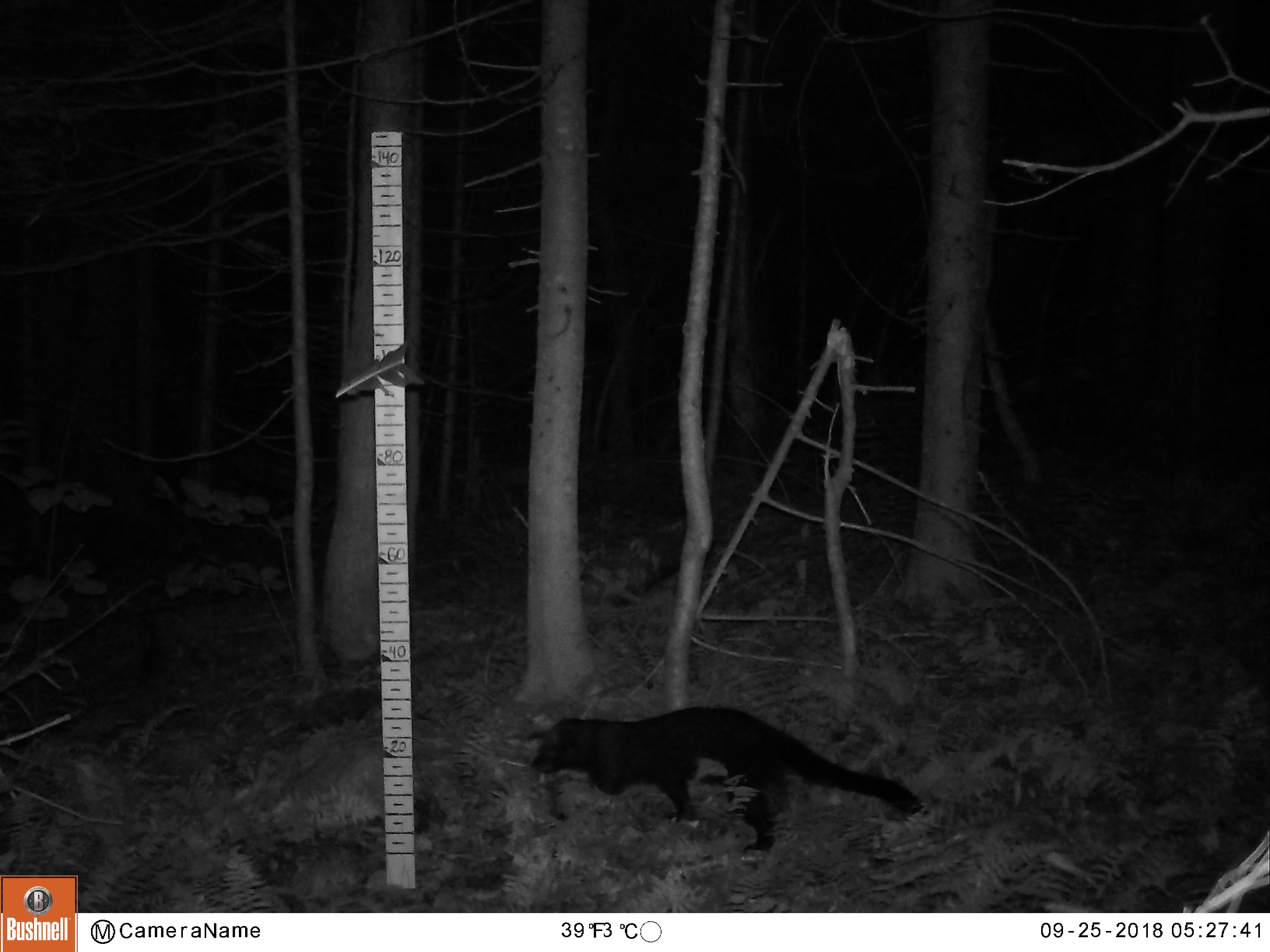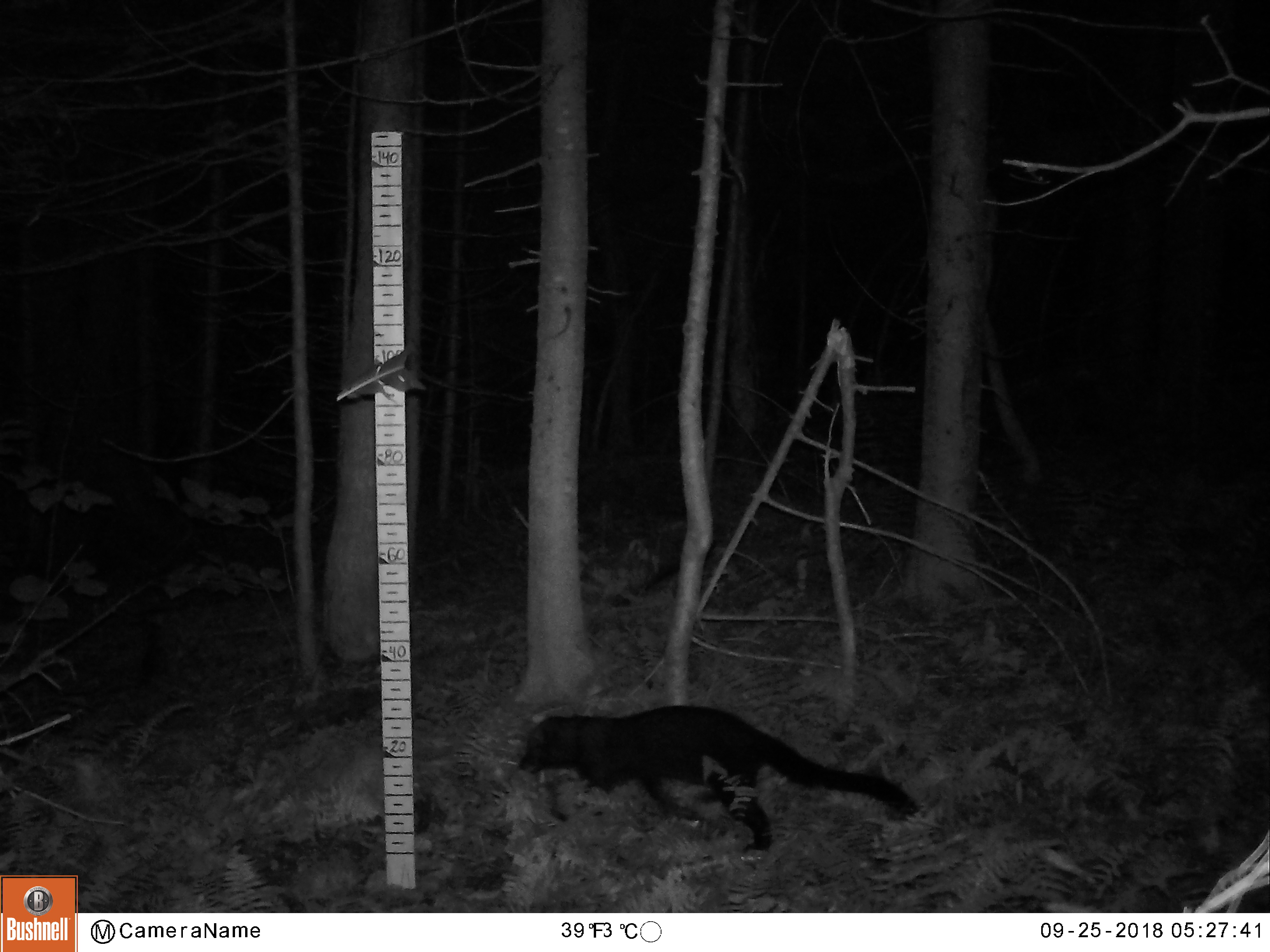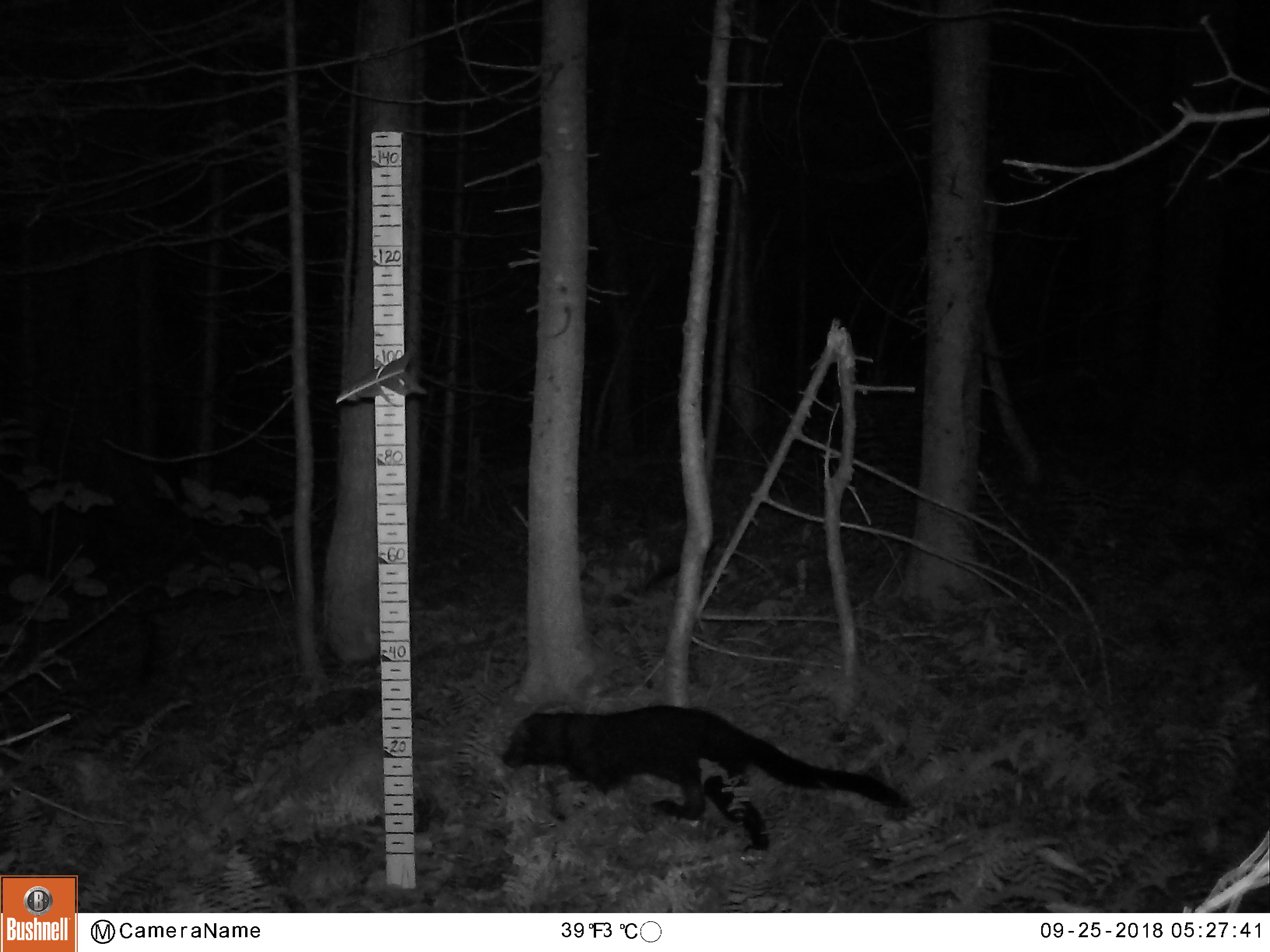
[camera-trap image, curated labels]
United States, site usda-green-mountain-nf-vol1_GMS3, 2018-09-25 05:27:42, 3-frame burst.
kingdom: Animalia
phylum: Chordata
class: Mammalia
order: Carnivora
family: Mustelidae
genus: Pekania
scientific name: Pekania pennanti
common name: fisher